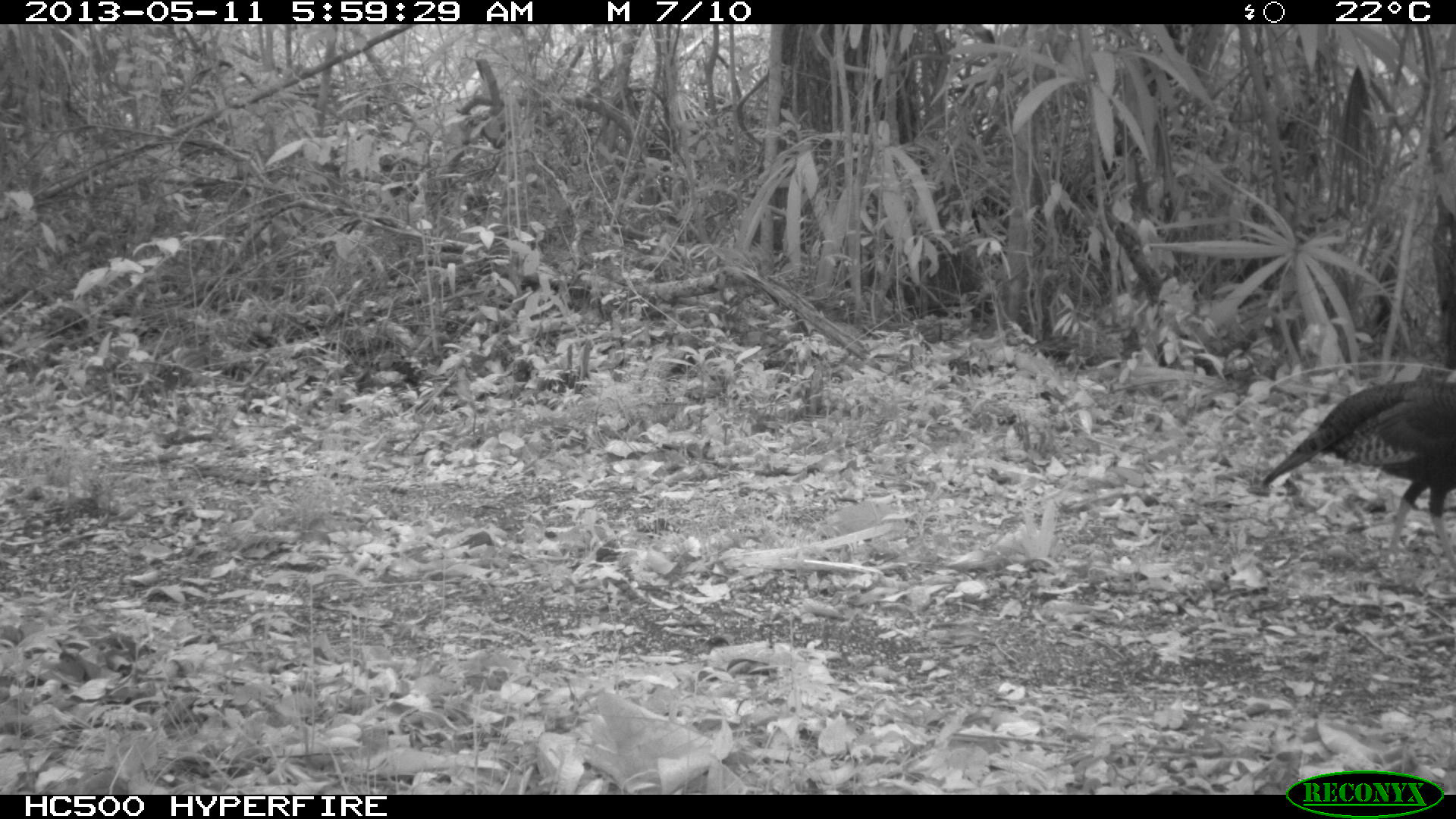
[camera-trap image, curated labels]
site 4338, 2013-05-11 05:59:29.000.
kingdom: Animalia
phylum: Chordata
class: Aves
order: Galliformes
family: Phasianidae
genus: Meleagris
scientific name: Meleagris ocellata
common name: ocellated turkey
Meleagris ocellata (ocellated turkey), count 1, sex female.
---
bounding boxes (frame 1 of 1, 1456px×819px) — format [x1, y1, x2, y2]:
meleagris ocellata: [1260, 376, 1456, 570]